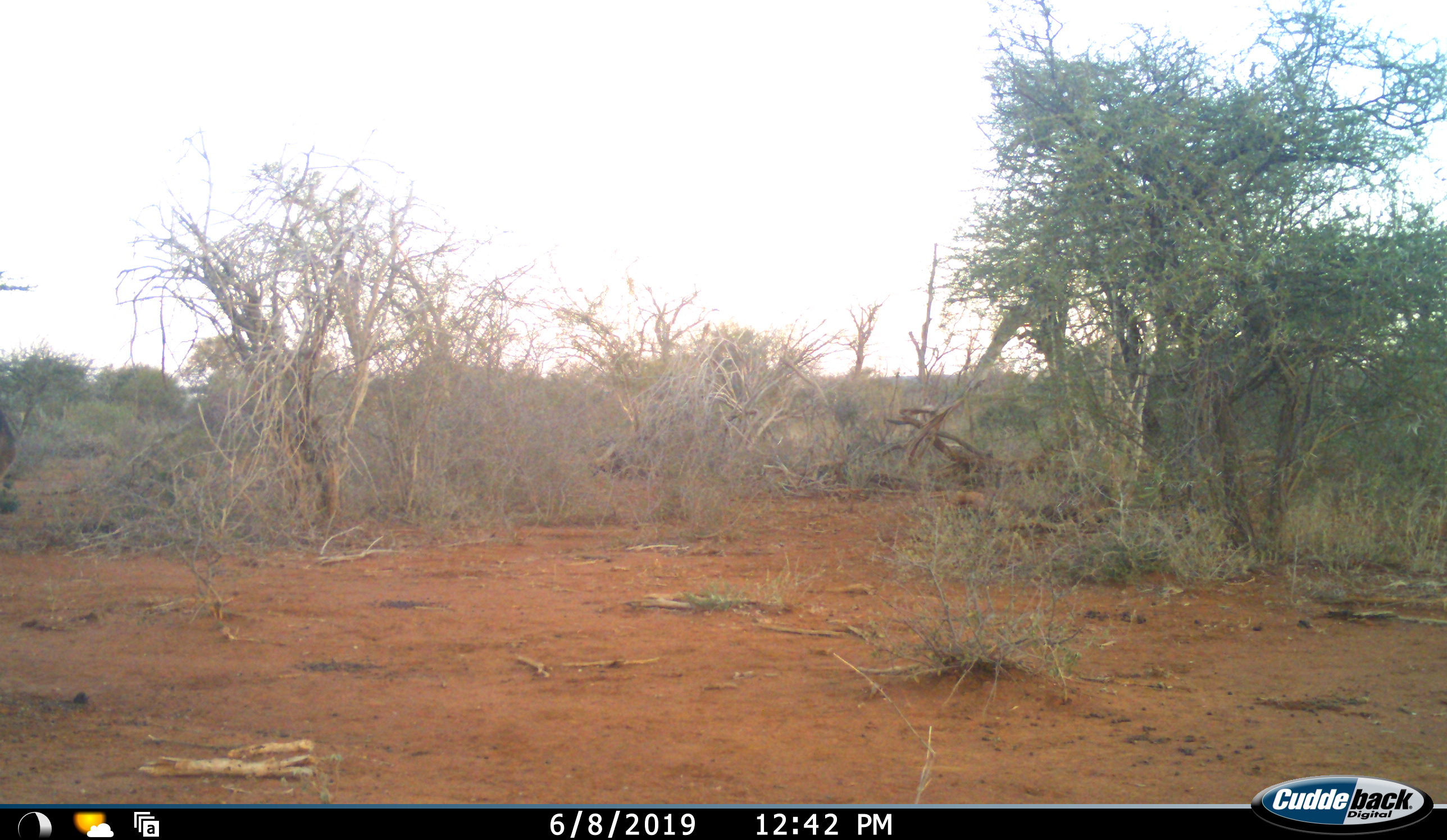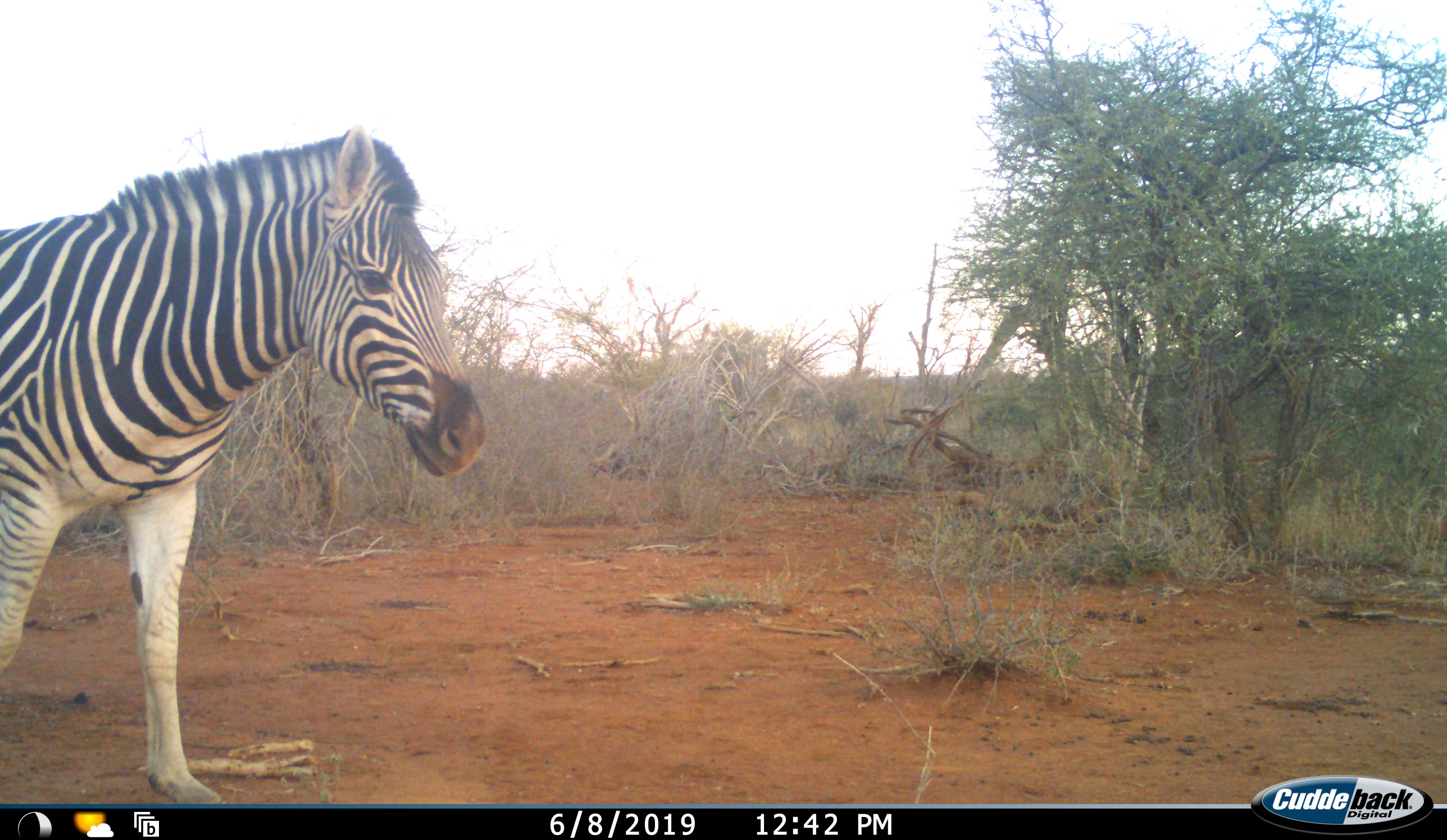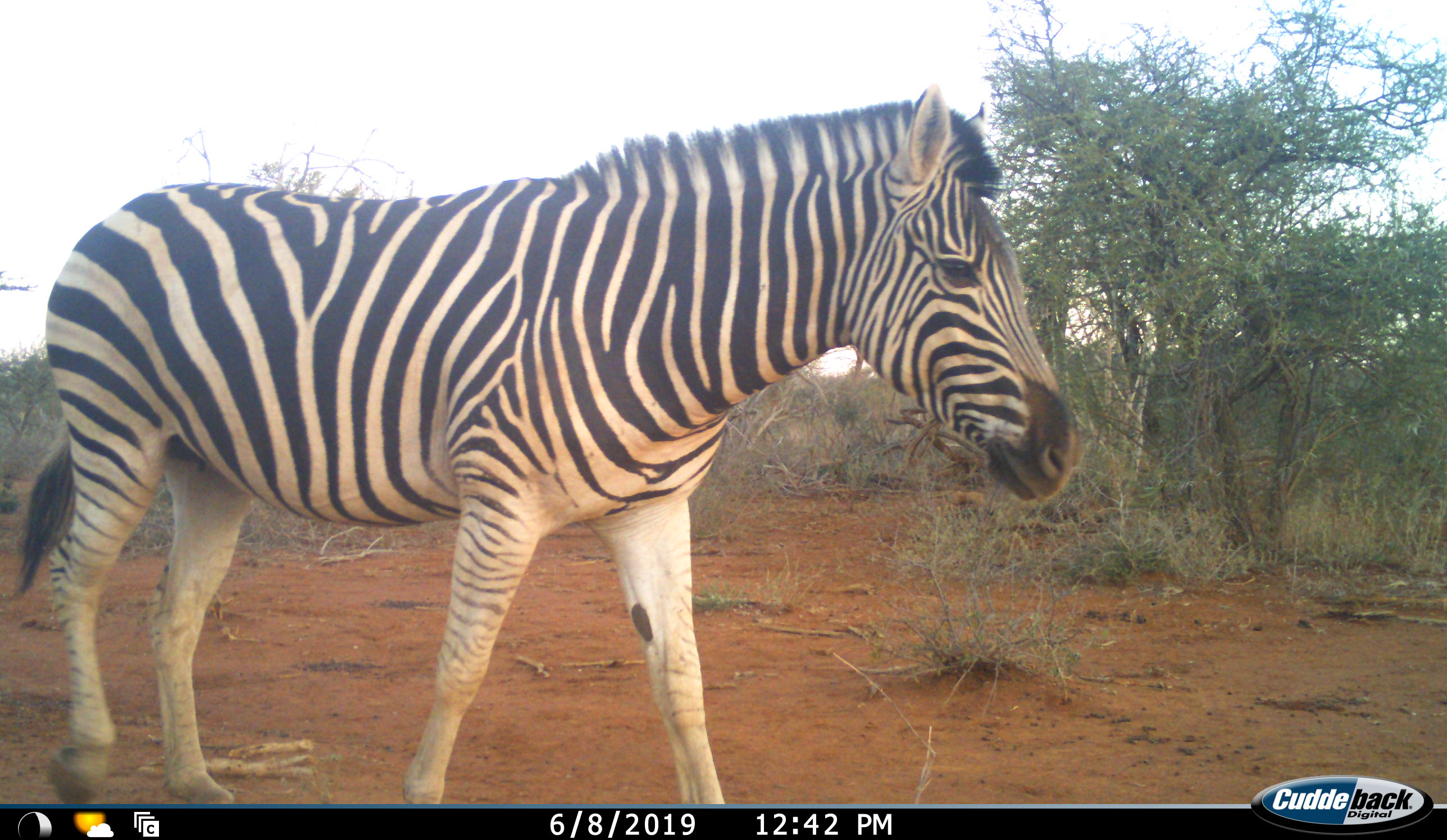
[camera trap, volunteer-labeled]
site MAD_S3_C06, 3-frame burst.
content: unidentified animal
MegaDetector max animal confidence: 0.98